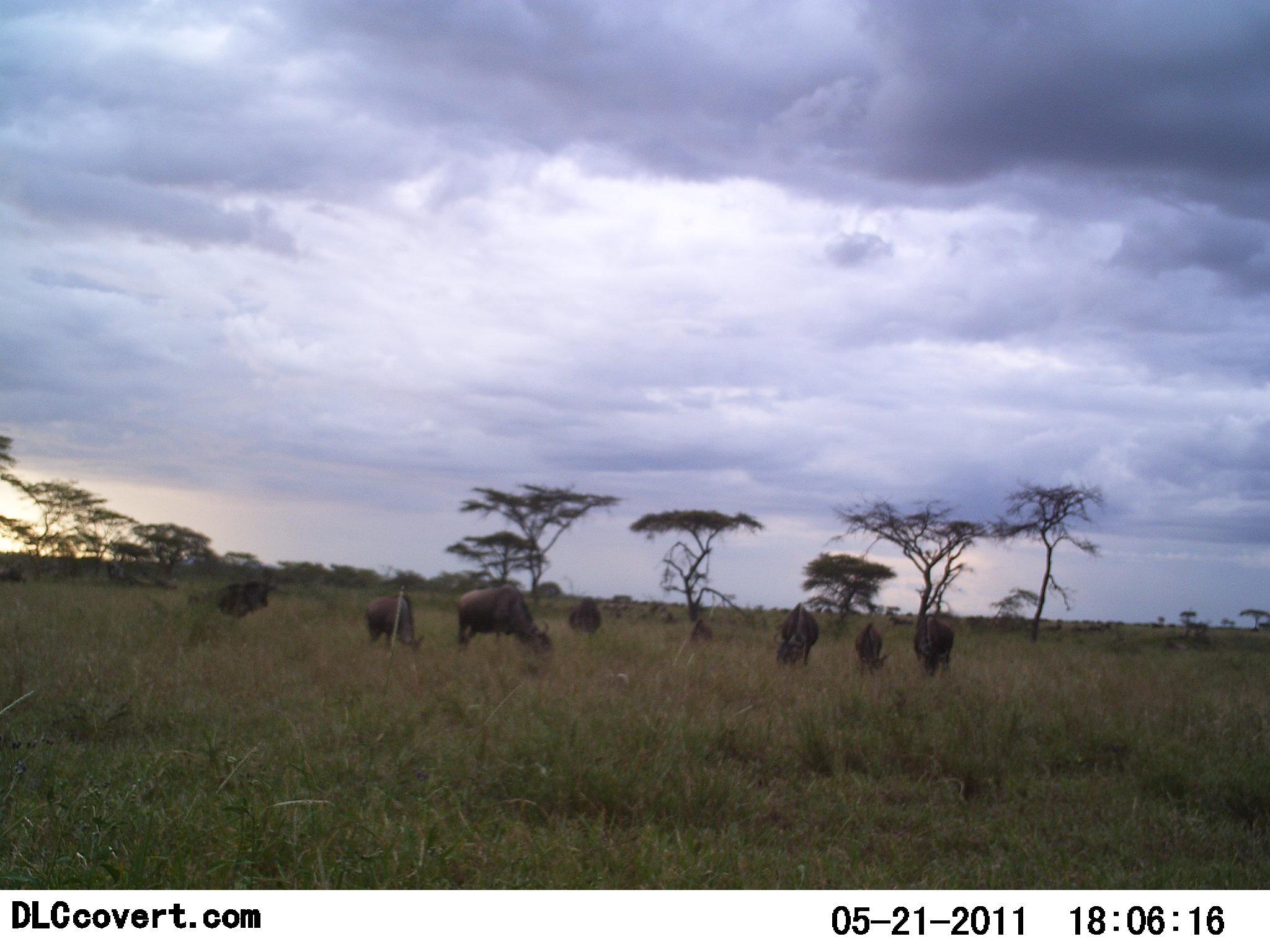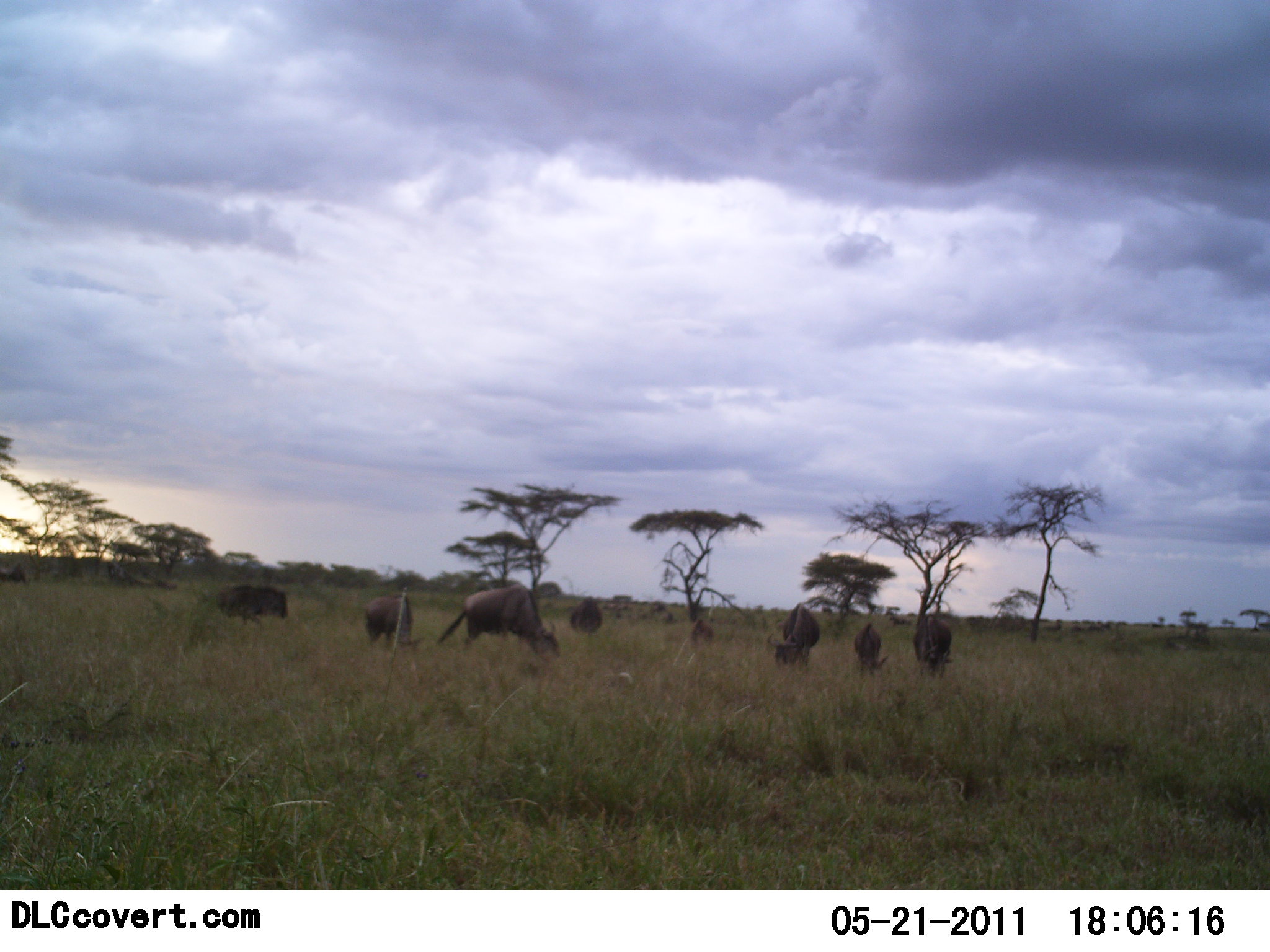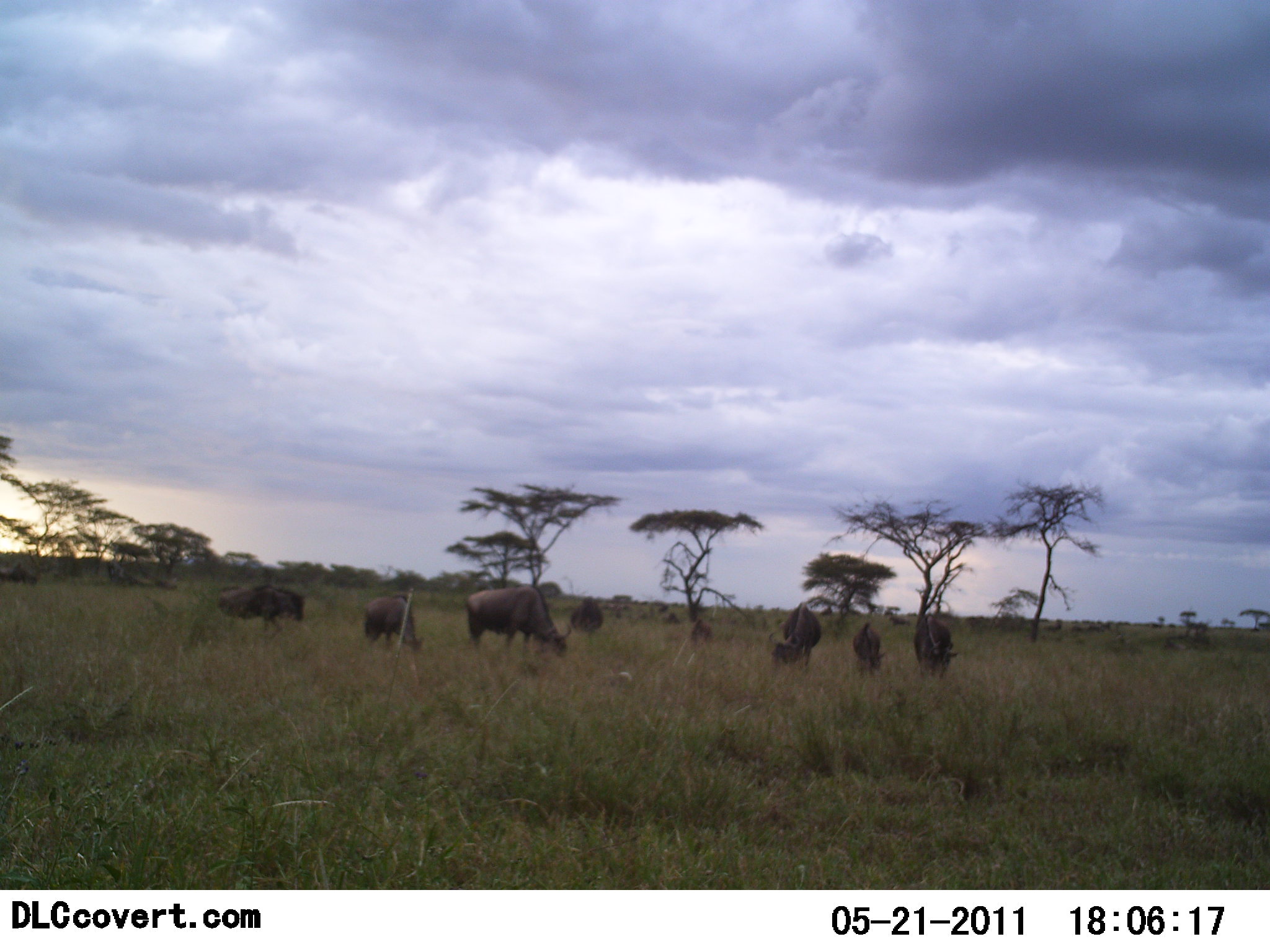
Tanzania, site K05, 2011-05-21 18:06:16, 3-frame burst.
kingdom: Animalia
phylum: Chordata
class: Mammalia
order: Artiodactyla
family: Bovidae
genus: Connochaetes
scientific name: Connochaetes taurinus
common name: blue wildebeest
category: wildebeest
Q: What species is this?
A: Wildebeest (blue wildebeest) (Connochaetes taurinus).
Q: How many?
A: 11-50.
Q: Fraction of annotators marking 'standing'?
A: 45%.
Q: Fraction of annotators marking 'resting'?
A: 0%.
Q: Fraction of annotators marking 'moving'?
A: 27%.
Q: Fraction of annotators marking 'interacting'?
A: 0%.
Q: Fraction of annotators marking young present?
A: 0%.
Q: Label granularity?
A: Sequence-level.